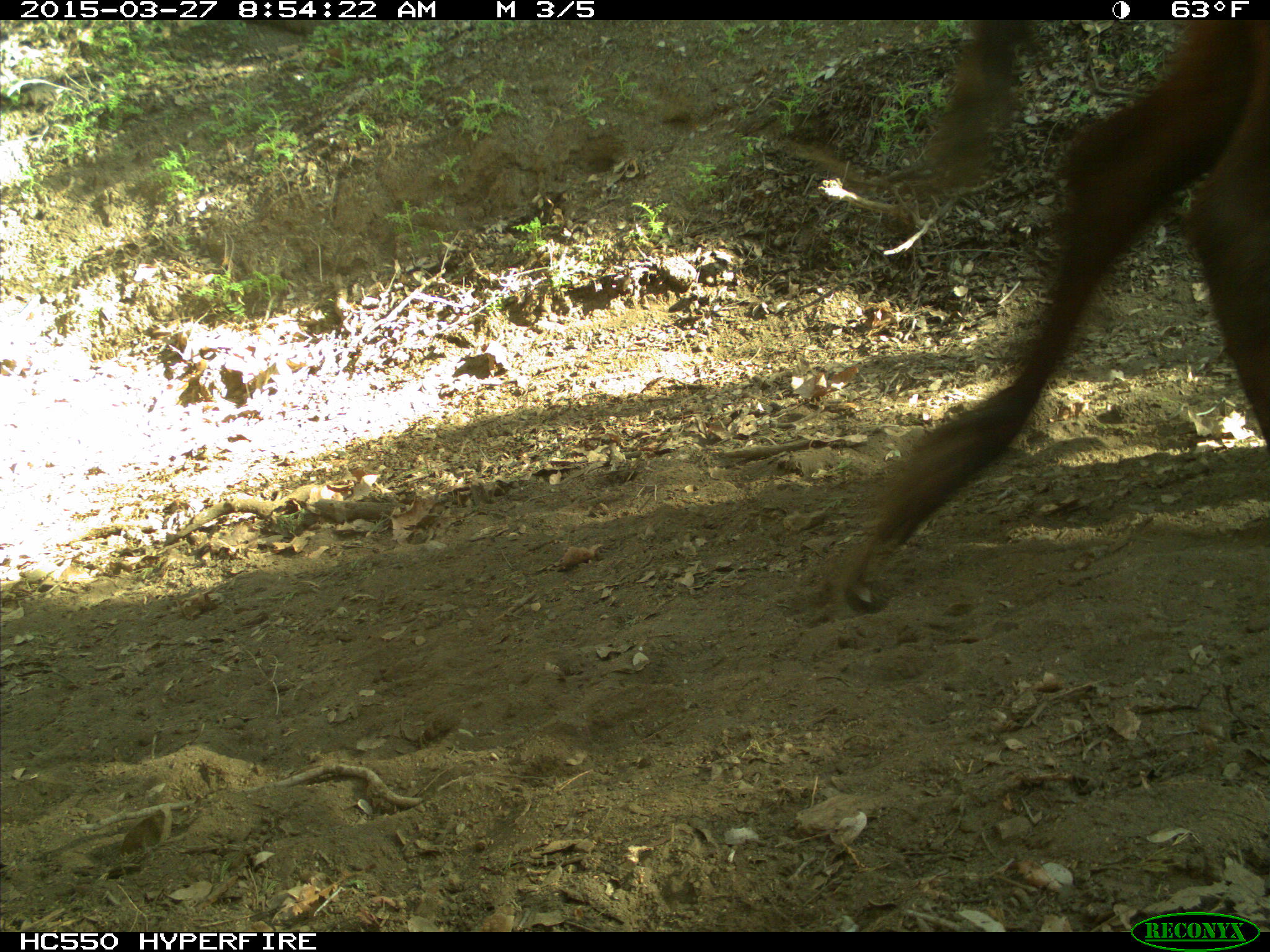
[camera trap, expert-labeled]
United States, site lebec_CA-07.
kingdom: Animalia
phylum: Chordata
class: Mammalia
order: Artiodactyla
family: Bovidae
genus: Bos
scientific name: Bos taurus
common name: domestic cow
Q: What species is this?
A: Bos taurus (domestic cow).